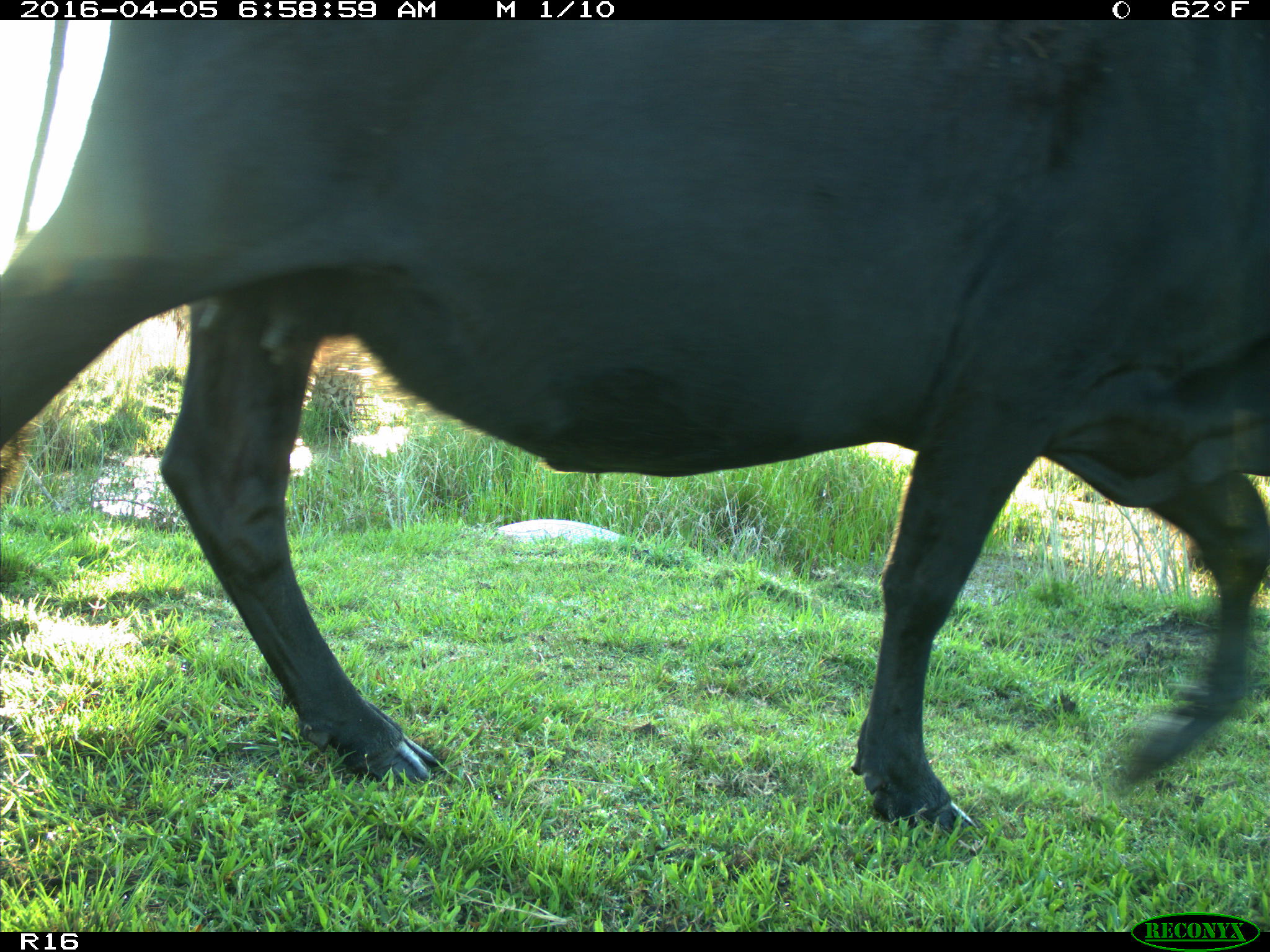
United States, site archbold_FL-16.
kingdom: Animalia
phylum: Chordata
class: Mammalia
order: Artiodactyla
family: Bovidae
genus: Bos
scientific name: Bos taurus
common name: domestic cow